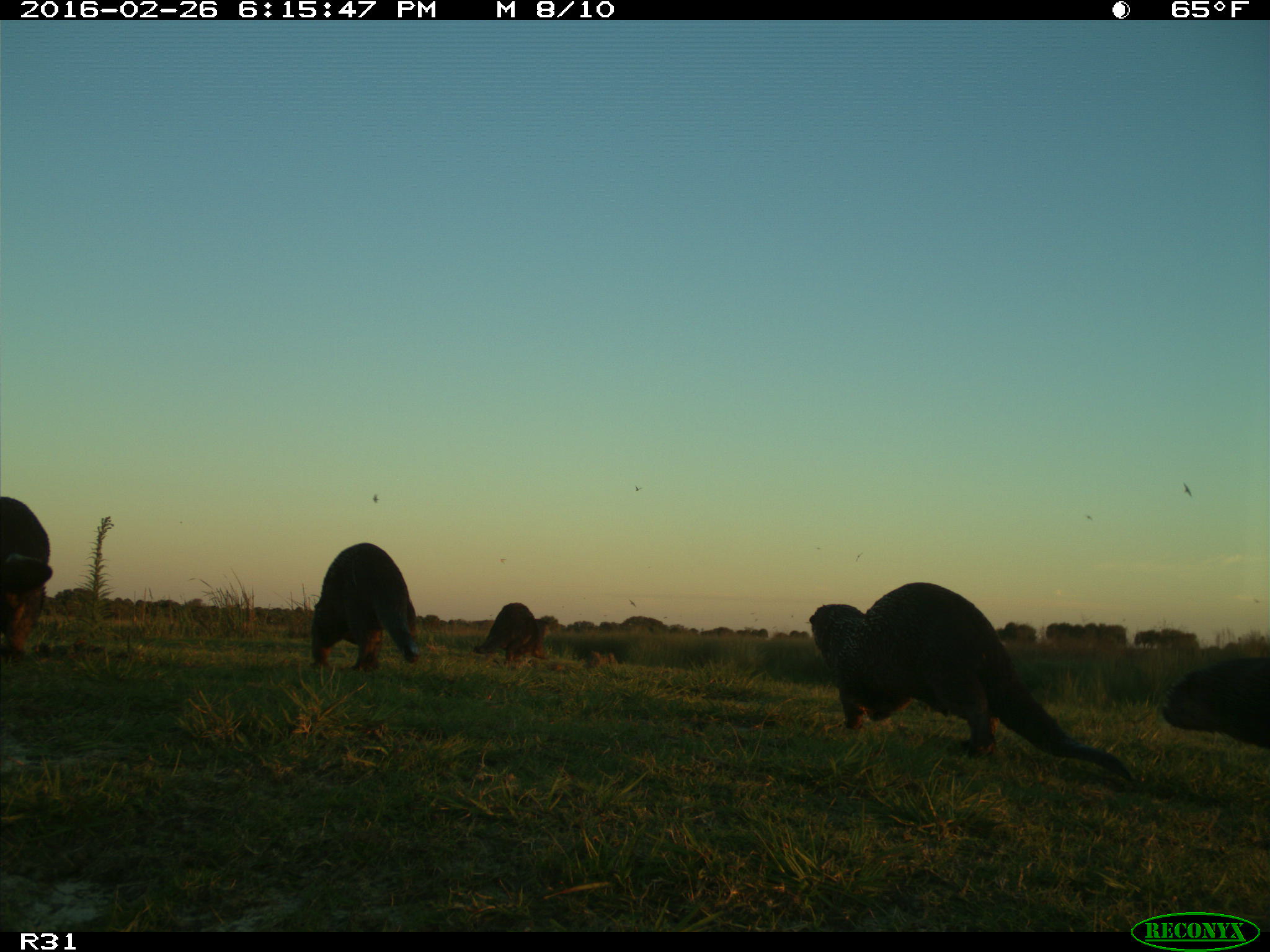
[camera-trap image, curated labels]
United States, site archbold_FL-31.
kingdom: Animalia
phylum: Chordata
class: Mammalia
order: Carnivora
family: Mustelidae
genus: Lontra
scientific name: Lontra canadensis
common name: north american river otter